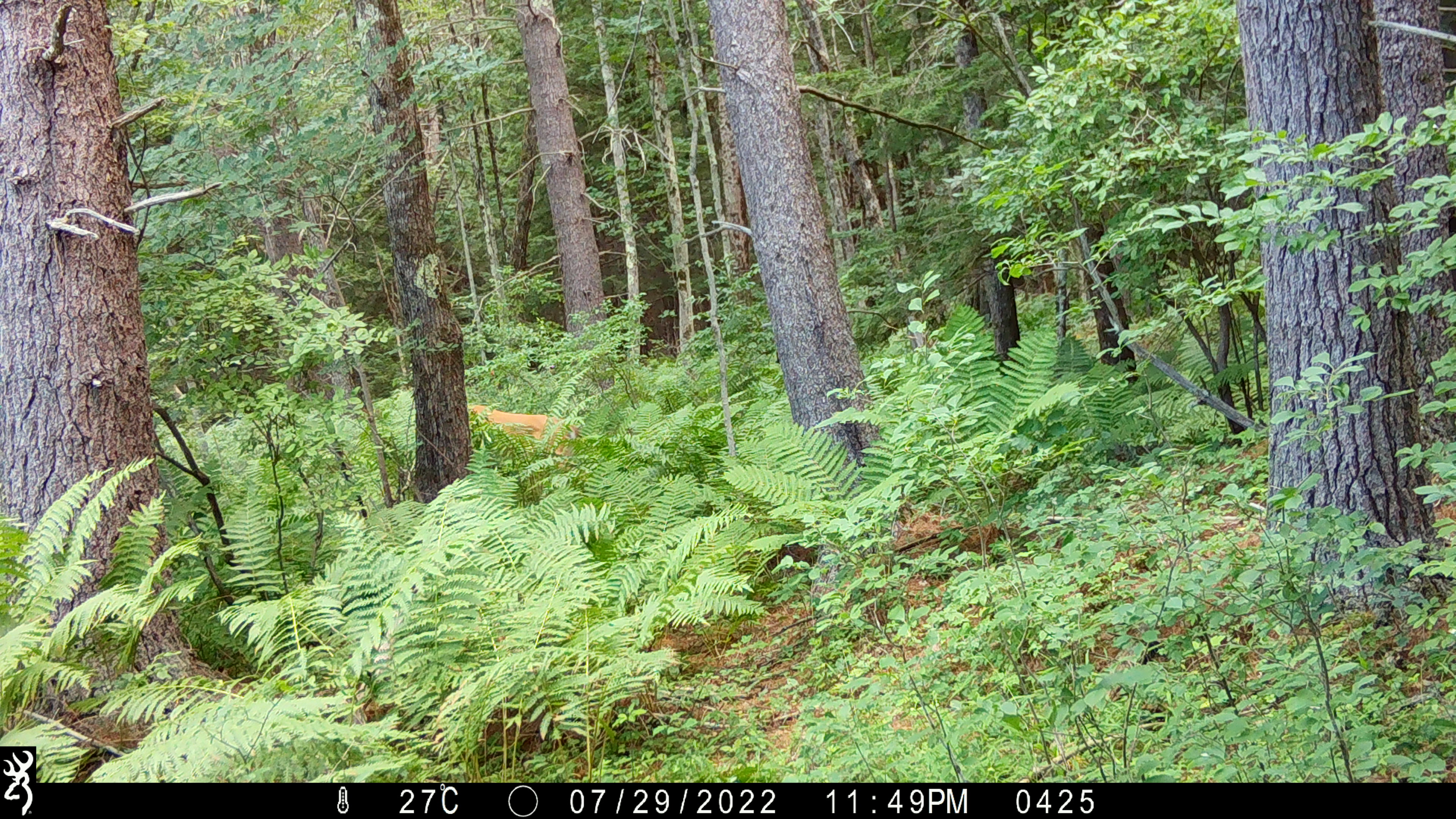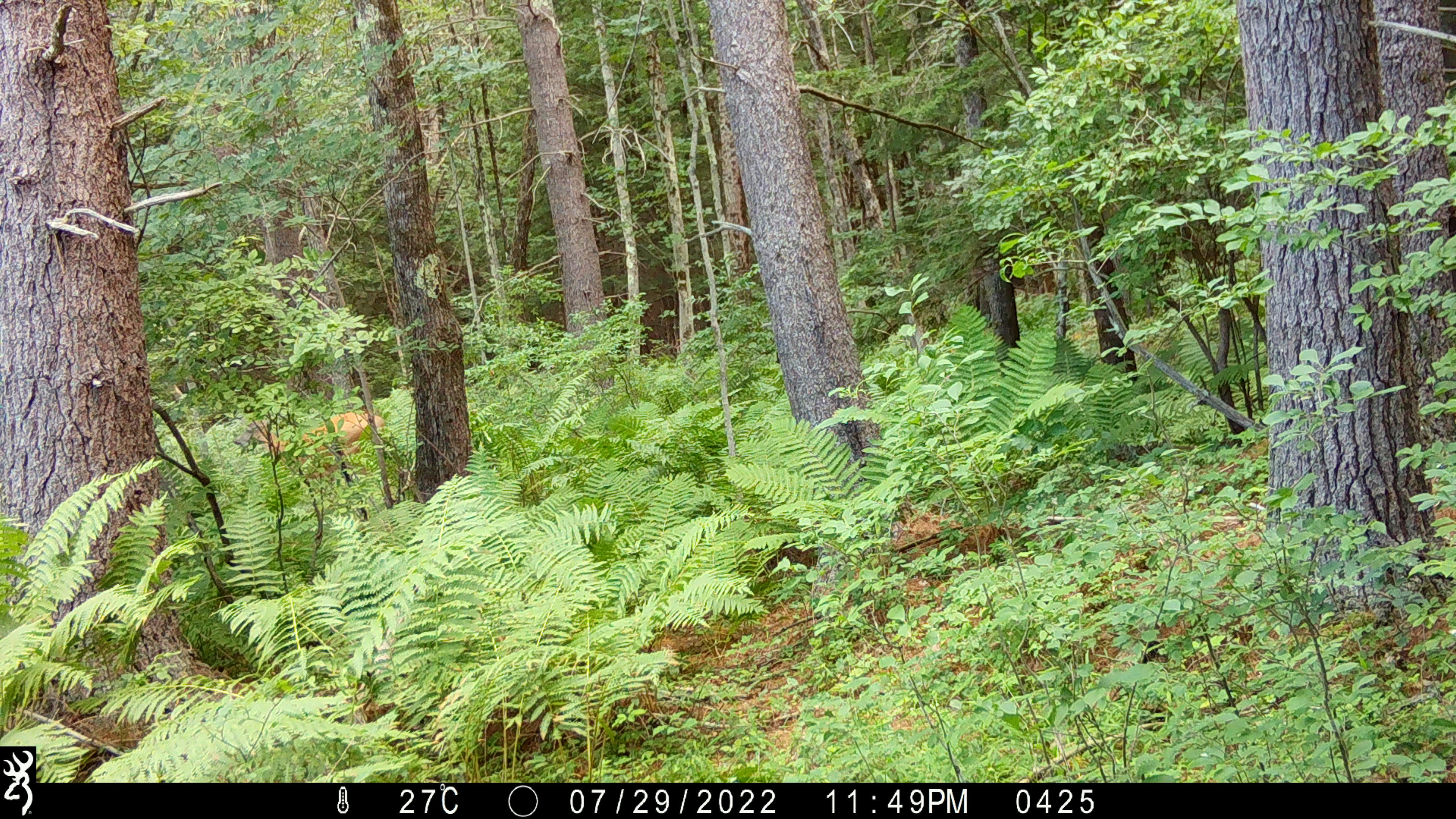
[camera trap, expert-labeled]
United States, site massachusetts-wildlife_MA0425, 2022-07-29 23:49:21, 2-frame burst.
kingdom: Animalia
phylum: Chordata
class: Mammalia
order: Artiodactyla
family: Cervidae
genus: Odocoileus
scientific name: Odocoileus virginianus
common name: white-tailed deer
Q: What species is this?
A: White-tailed deer (Odocoileus virginianus).